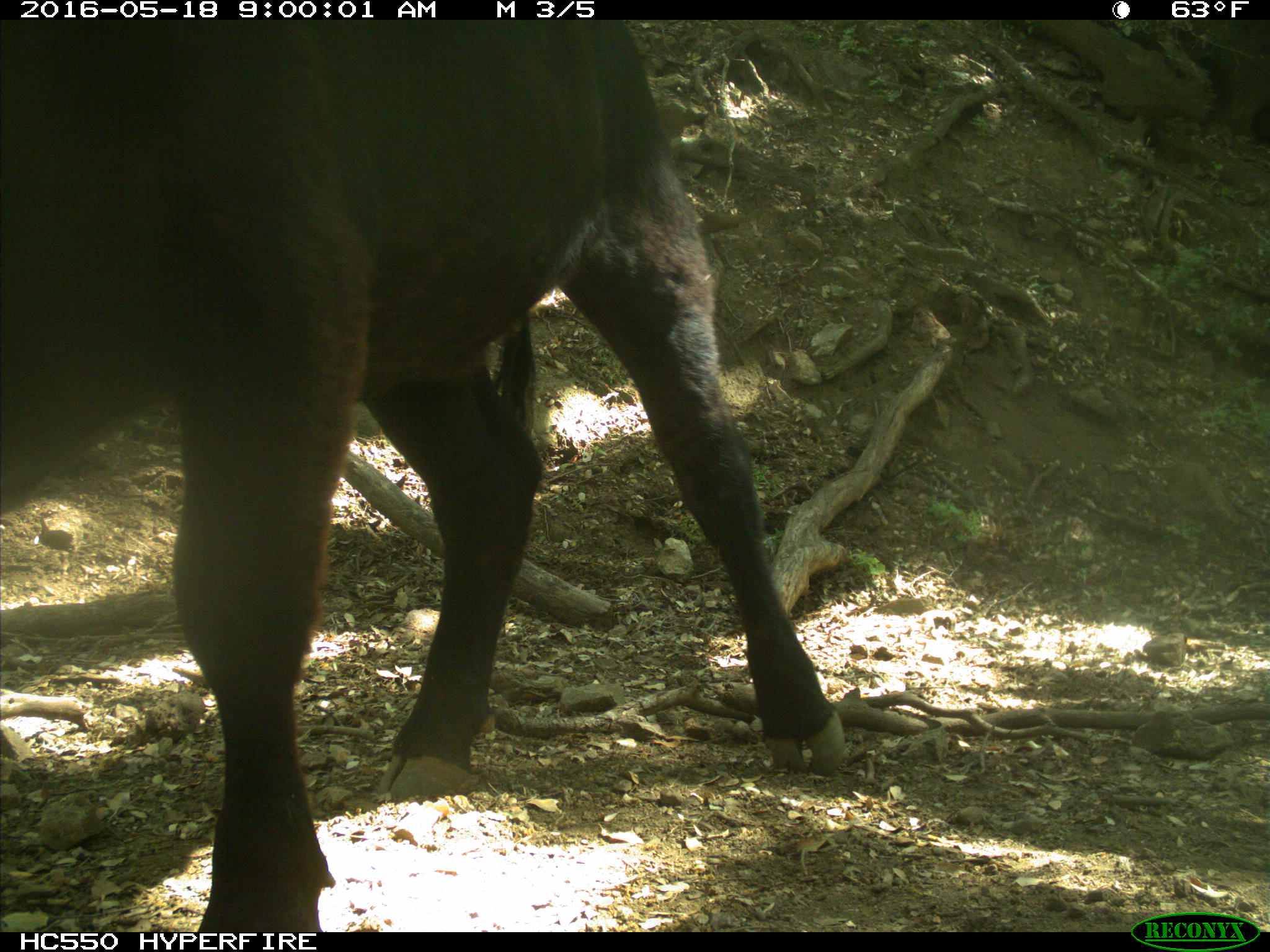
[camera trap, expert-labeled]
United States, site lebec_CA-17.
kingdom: Animalia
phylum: Chordata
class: Mammalia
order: Artiodactyla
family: Bovidae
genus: Bos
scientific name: Bos taurus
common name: domestic cow